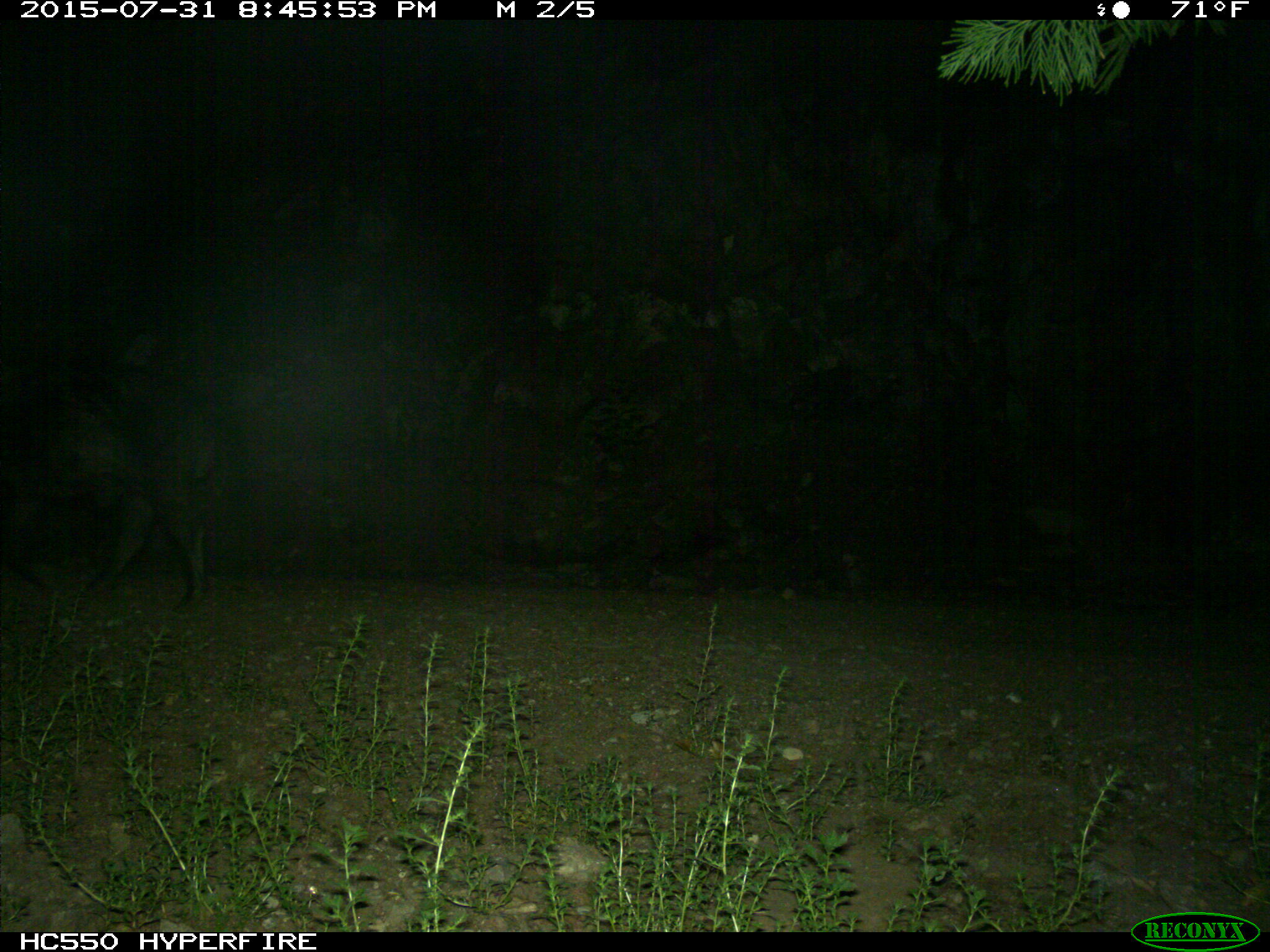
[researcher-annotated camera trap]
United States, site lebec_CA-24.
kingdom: Animalia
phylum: Chordata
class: Mammalia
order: Artiodactyla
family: Suidae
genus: Sus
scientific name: Sus scrofa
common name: wild boar